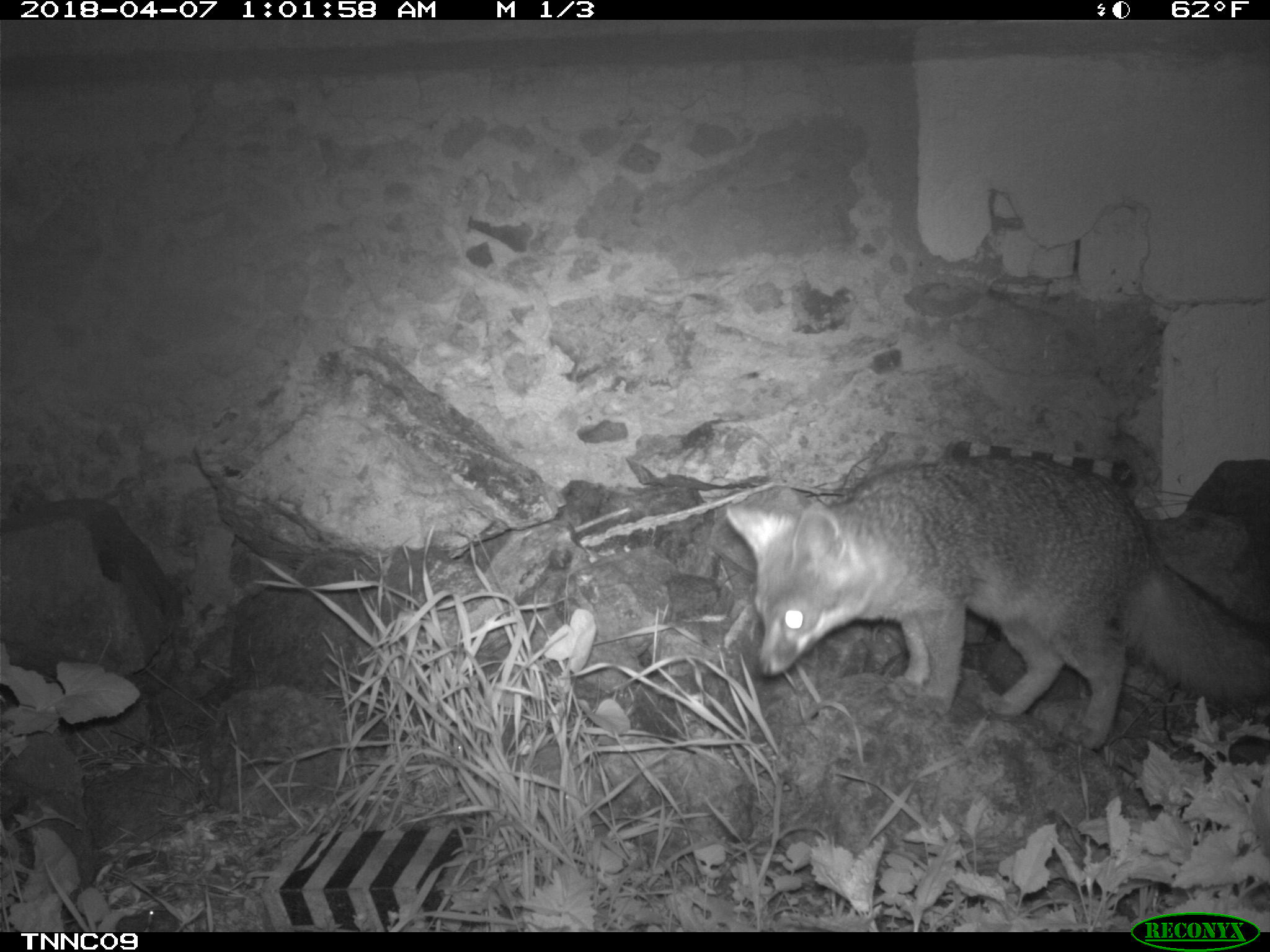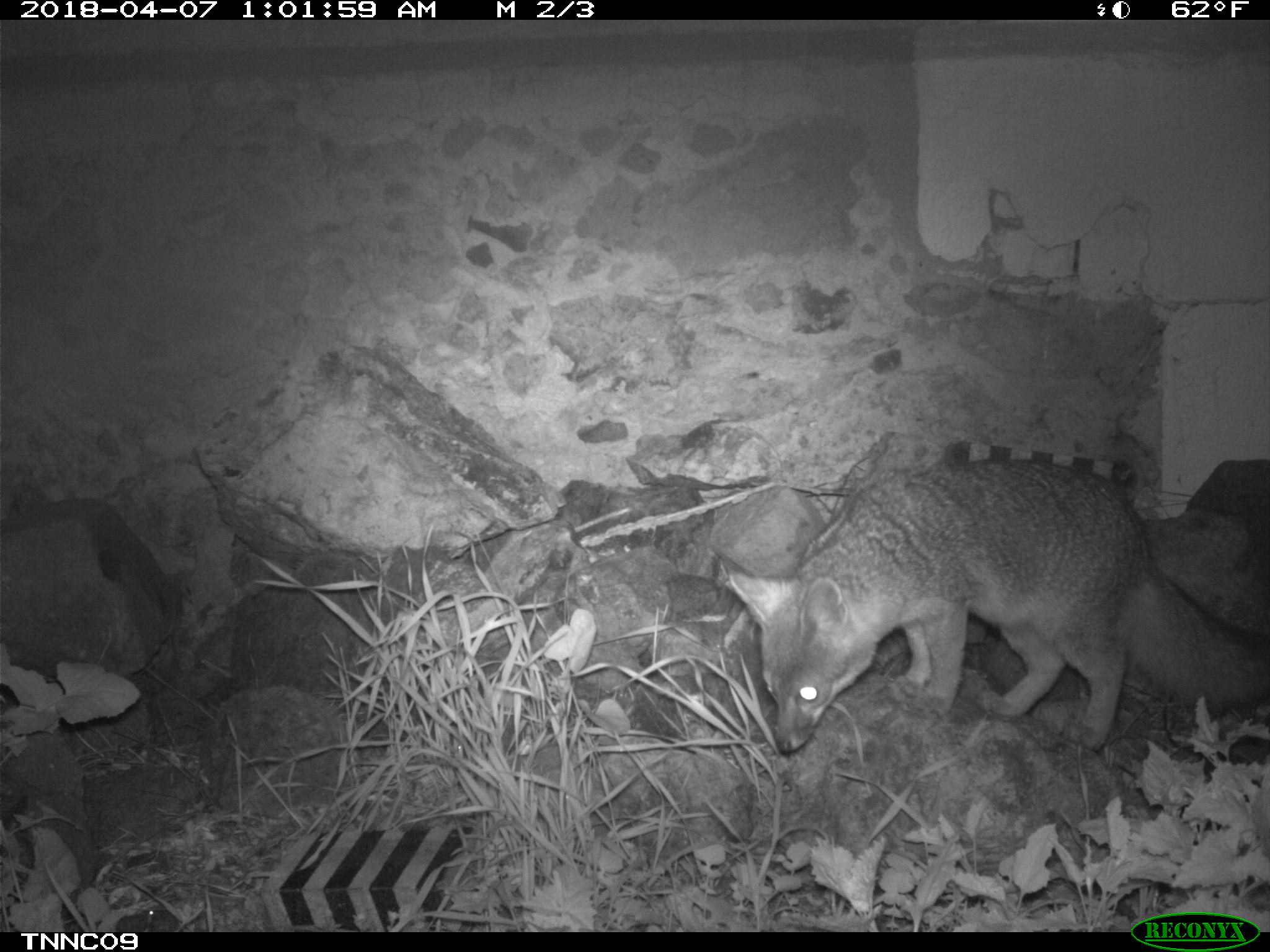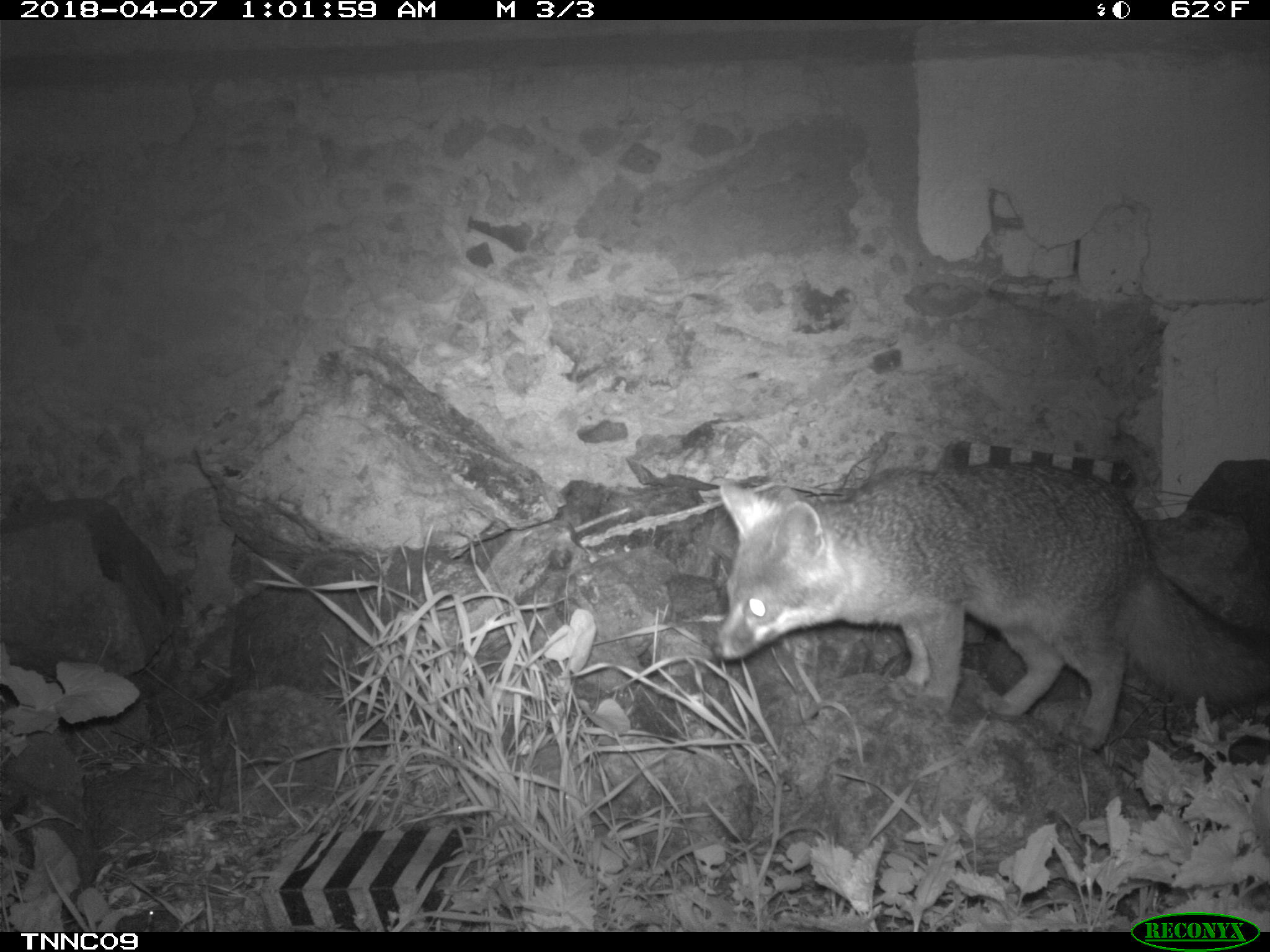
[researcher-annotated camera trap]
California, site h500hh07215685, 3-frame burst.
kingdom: Animalia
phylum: Chordata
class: Mammalia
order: Carnivora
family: Canidae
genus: Urocyon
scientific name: Urocyon littoralis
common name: island fox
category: fox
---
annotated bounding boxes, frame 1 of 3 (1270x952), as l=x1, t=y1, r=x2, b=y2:
fox: l=726, t=455, r=1269, b=750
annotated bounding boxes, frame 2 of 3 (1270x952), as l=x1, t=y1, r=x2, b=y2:
fox: l=718, t=458, r=1269, b=753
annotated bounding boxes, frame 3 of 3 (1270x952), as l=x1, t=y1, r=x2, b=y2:
fox: l=711, t=462, r=1269, b=750